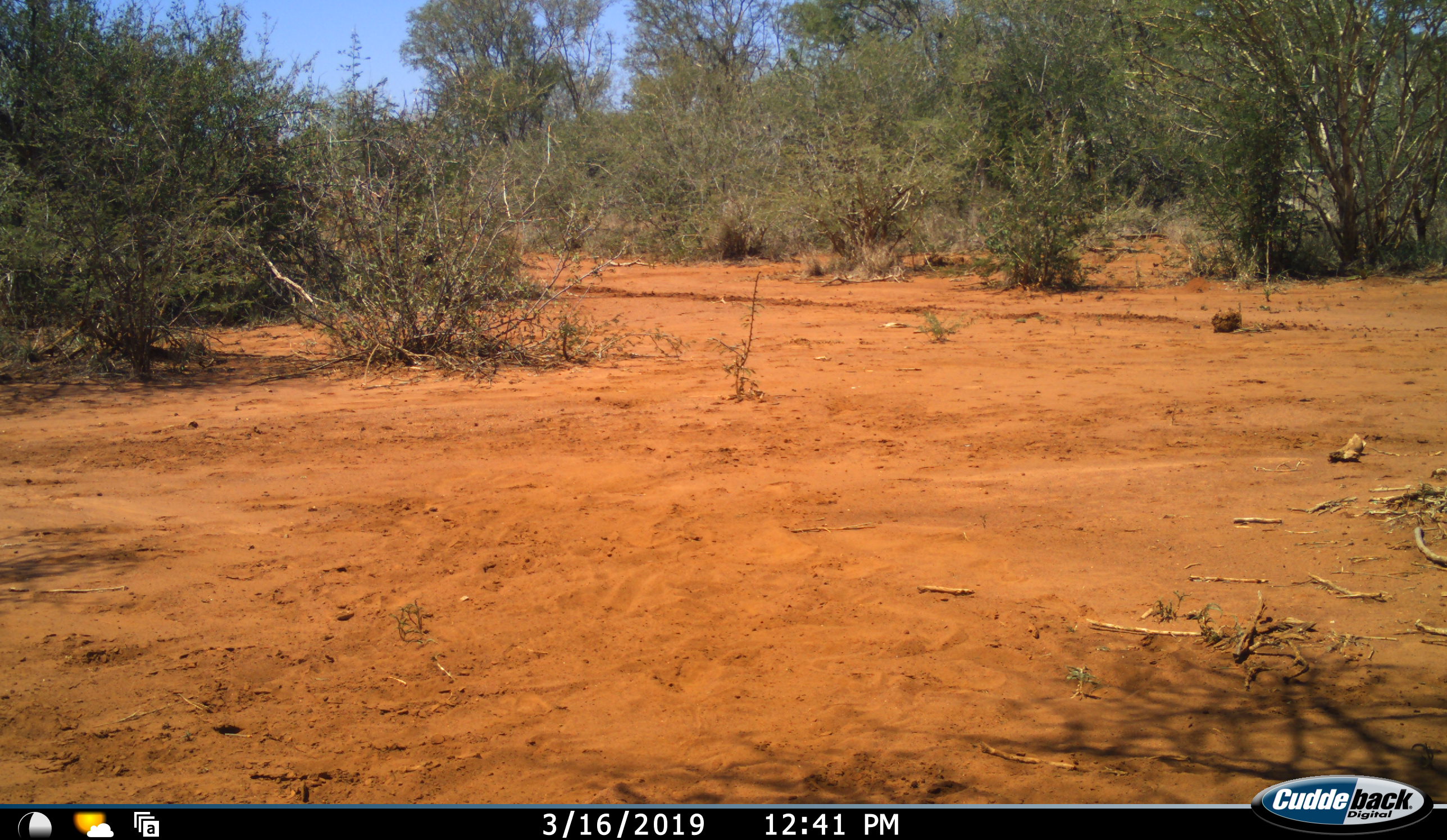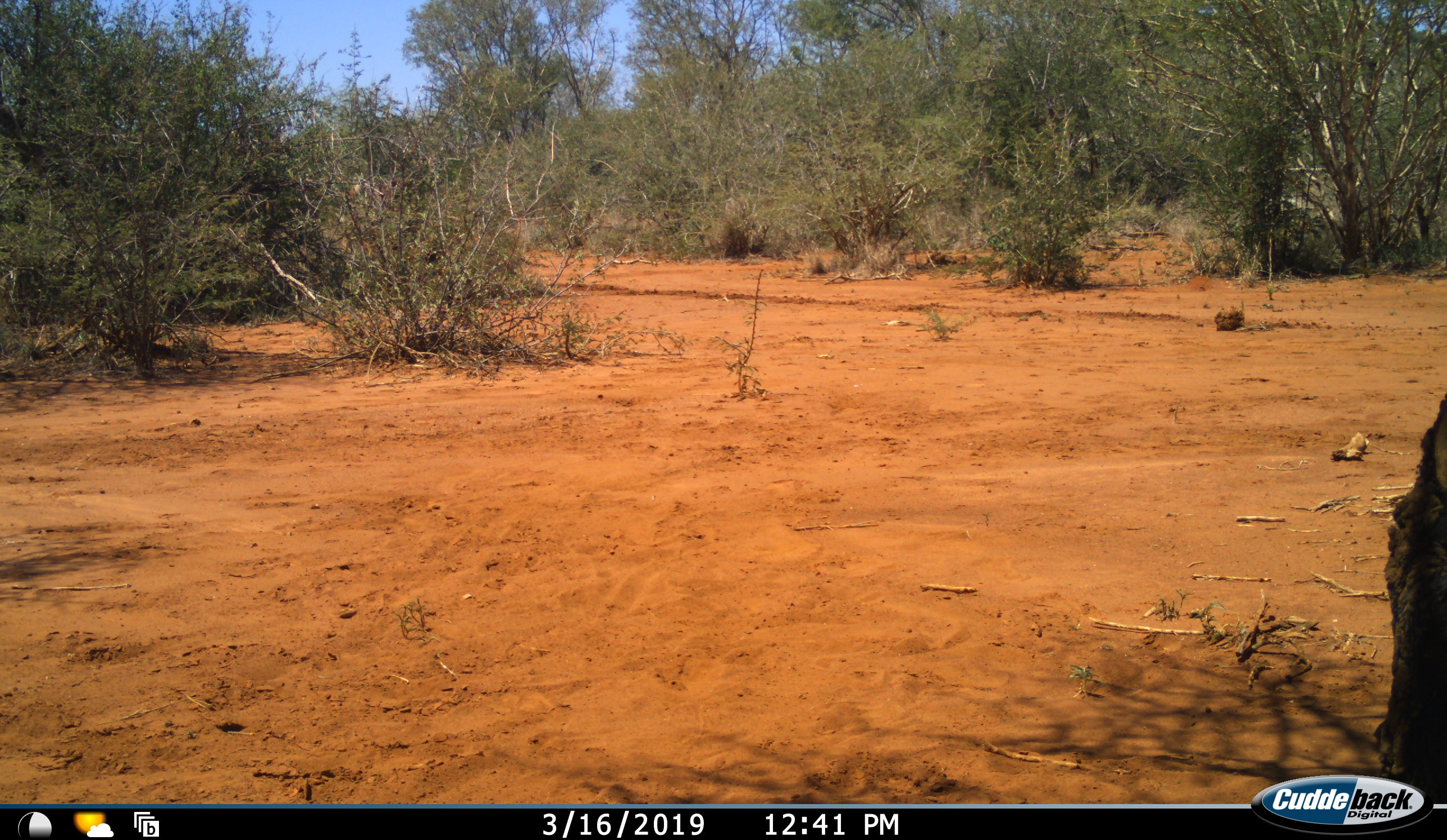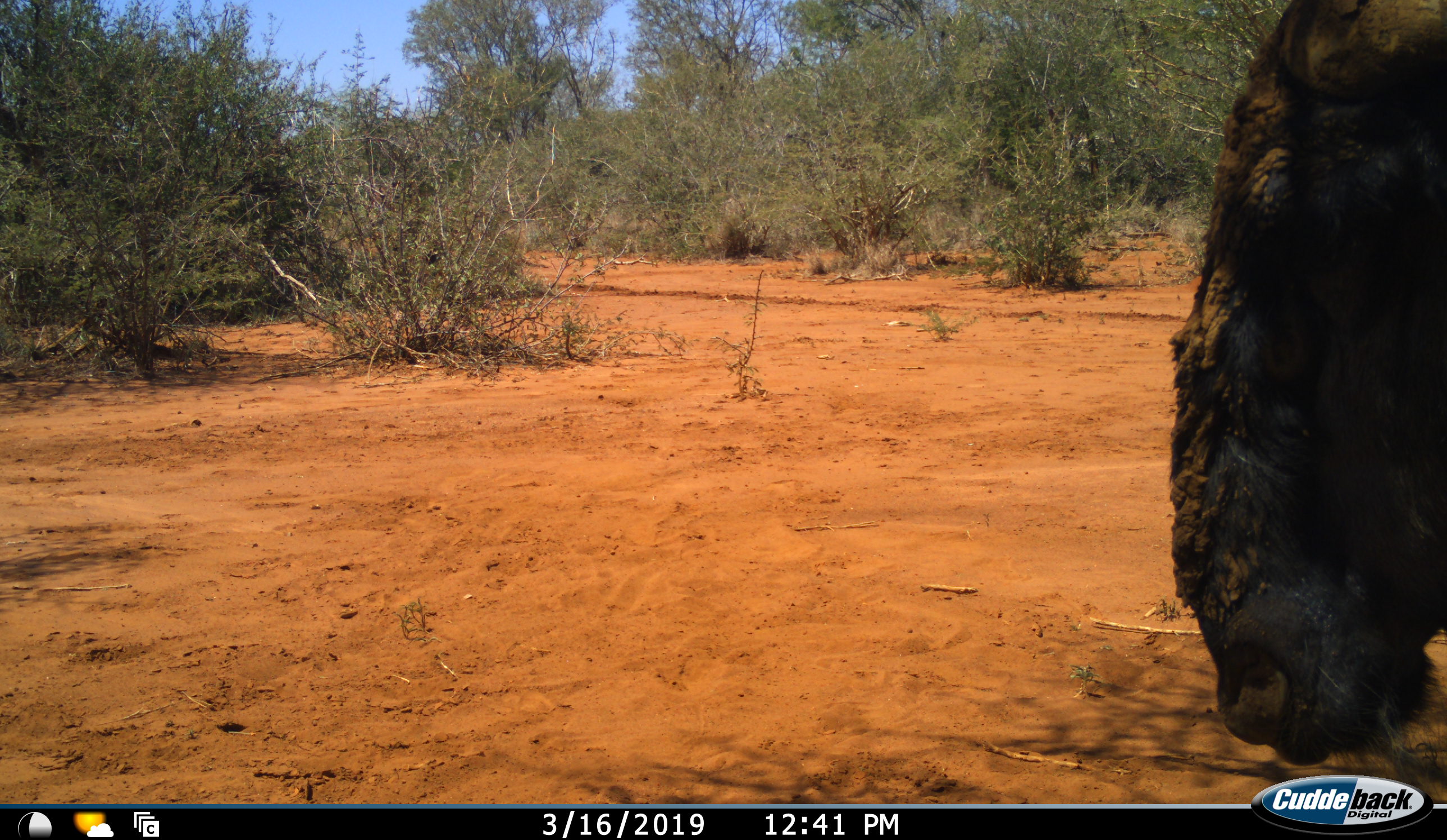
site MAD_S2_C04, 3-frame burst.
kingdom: Animalia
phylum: Chordata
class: Mammalia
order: Artiodactyla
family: Bovidae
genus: Connochaetes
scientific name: Connochaetes taurinus taurinus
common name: blue wildebeest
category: wildebeestblue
Wildebeestblue (blue wildebeest) (Connochaetes taurinus taurinus), count 1. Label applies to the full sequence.